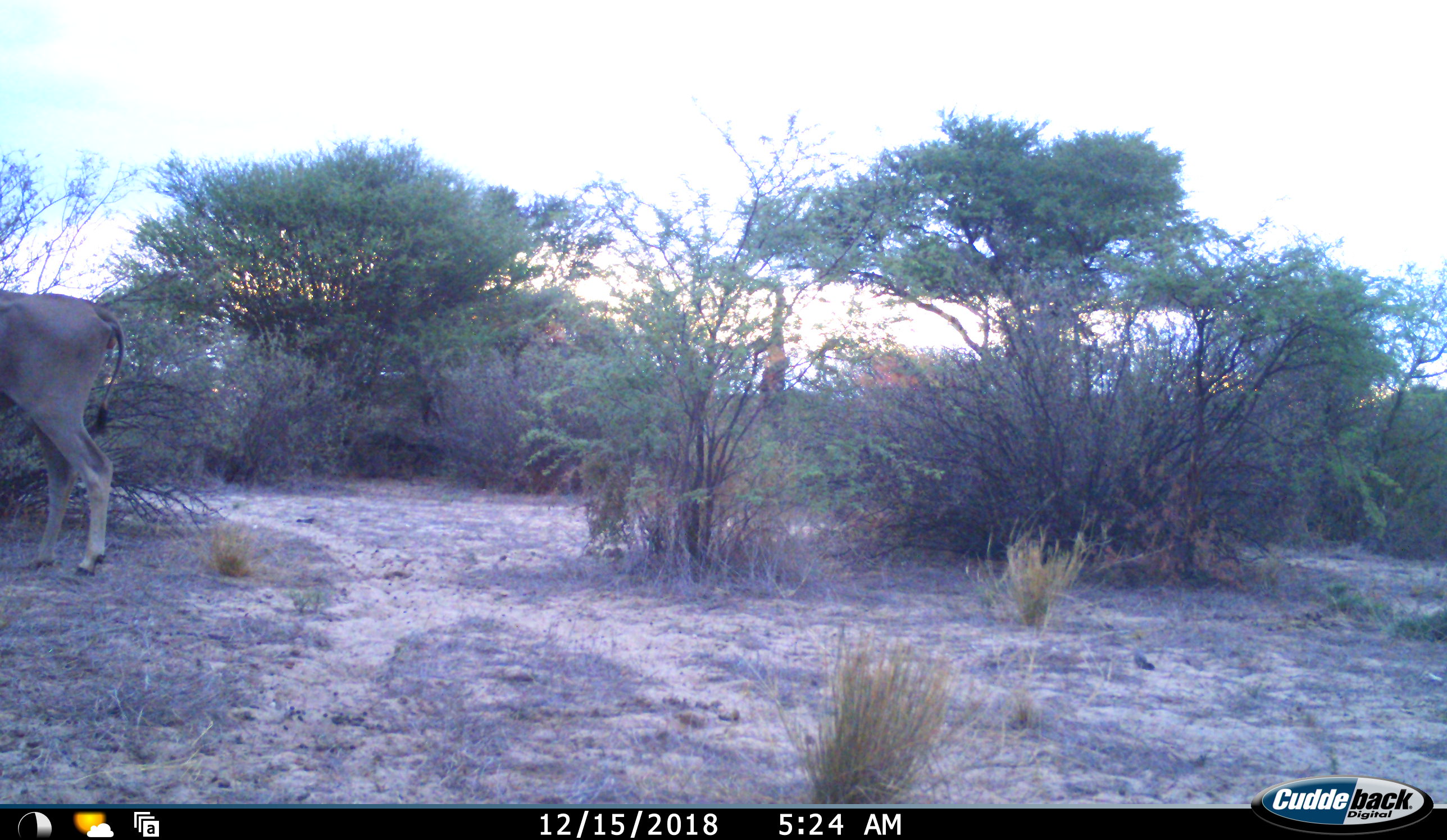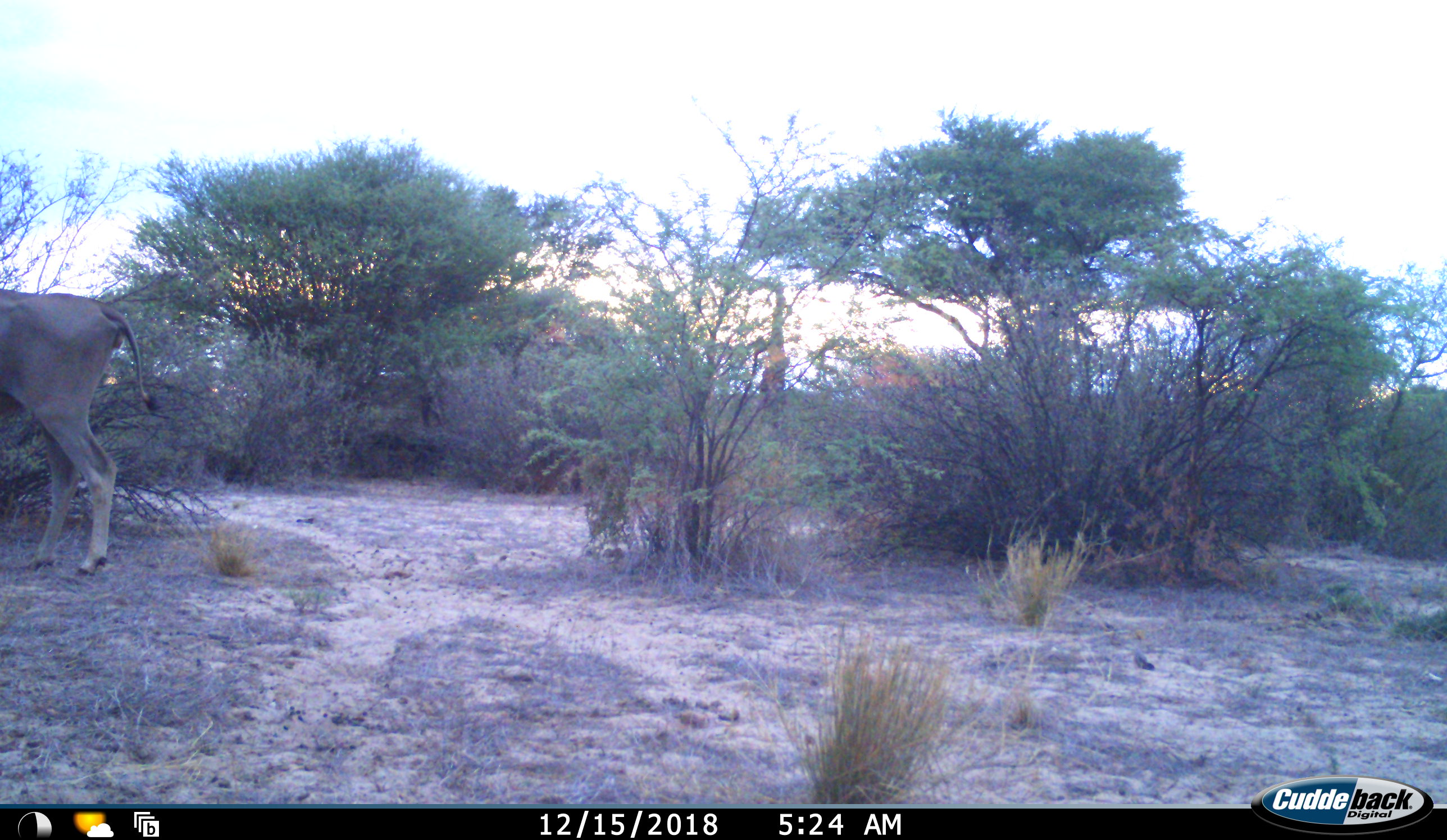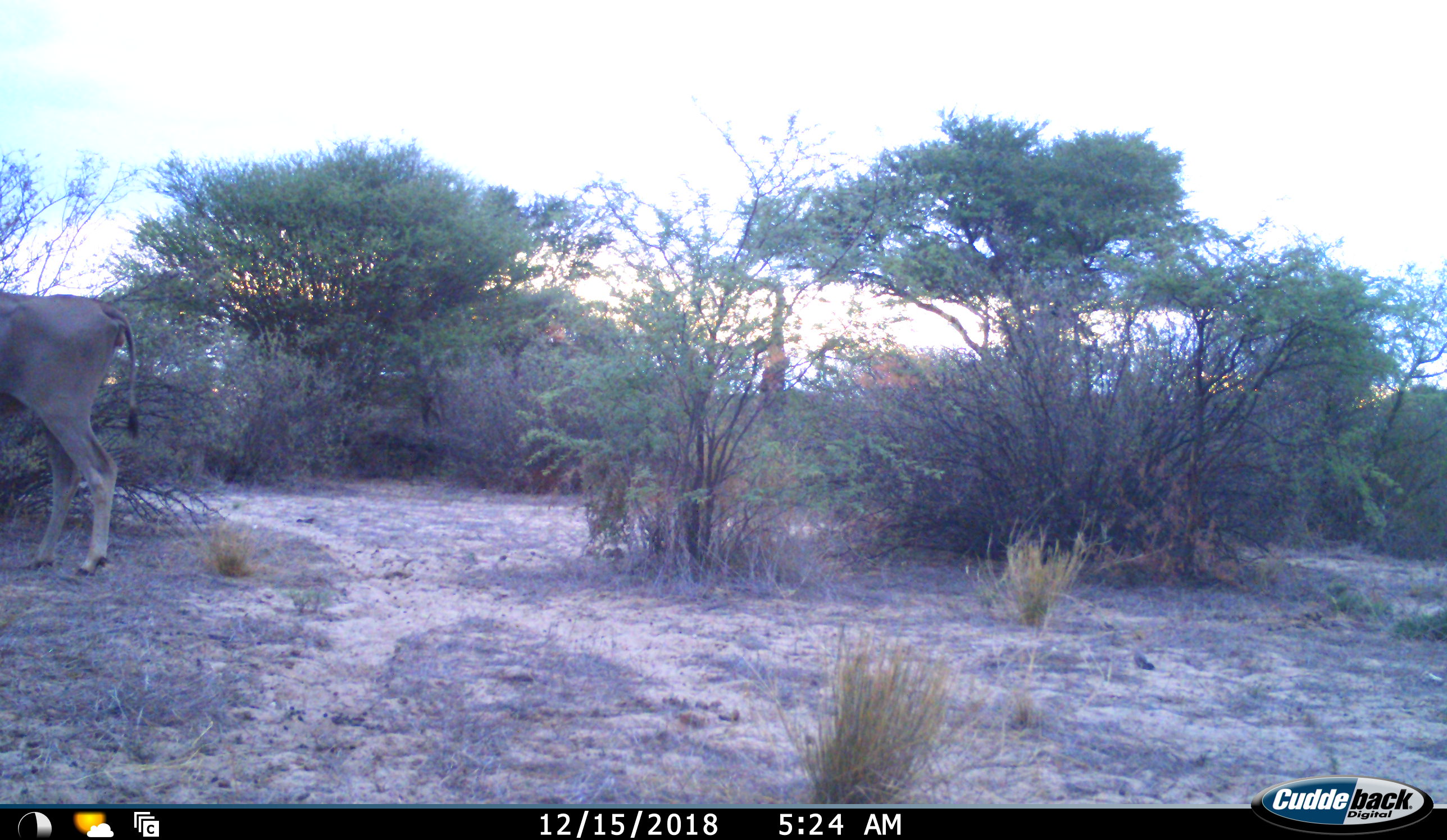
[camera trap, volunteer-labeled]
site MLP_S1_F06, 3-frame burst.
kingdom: Animalia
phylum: Chordata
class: Mammalia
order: Artiodactyla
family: Bovidae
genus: Tragelaphus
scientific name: Tragelaphus oryx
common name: eland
Eland (Tragelaphus oryx), count 1. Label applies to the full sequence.